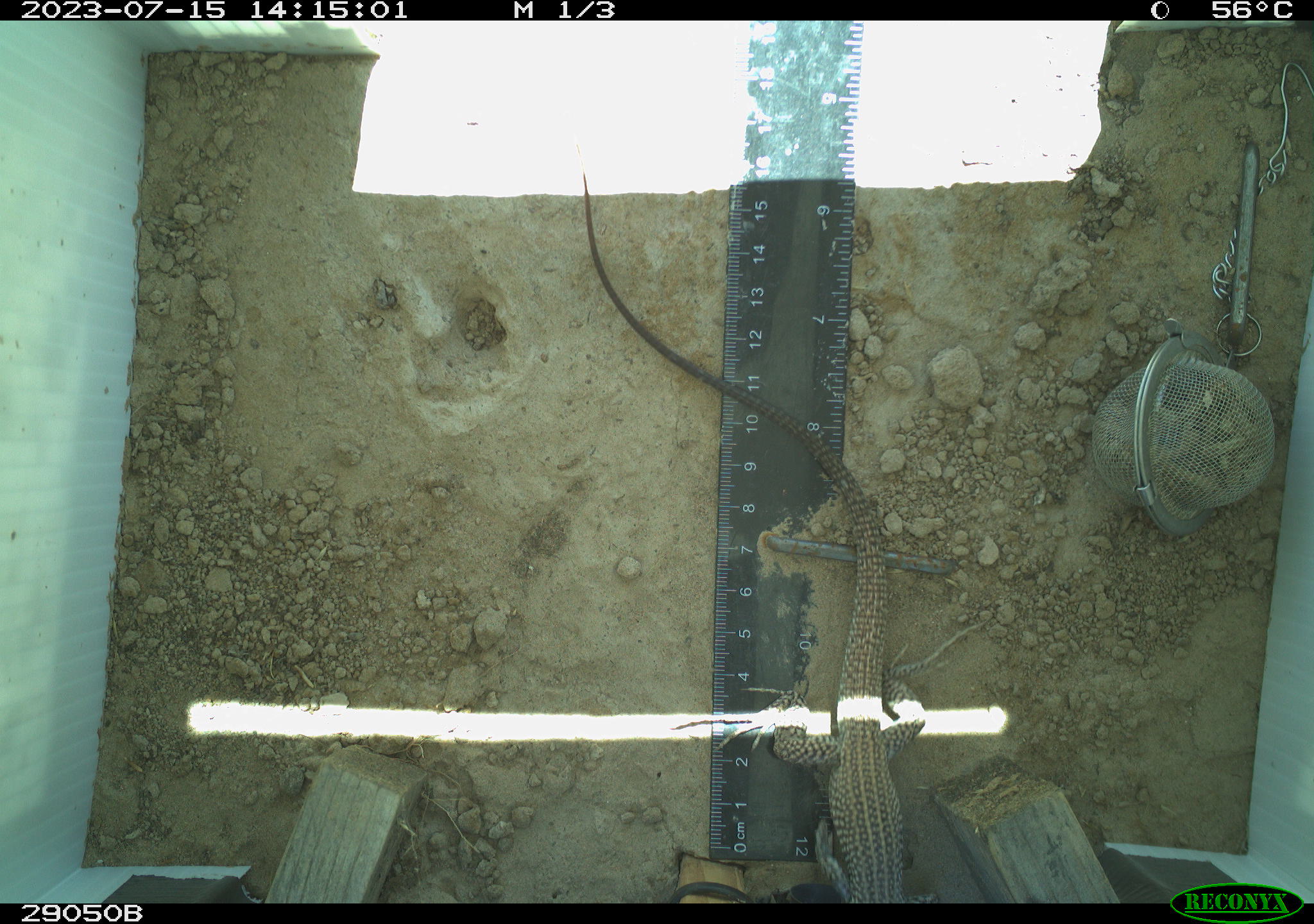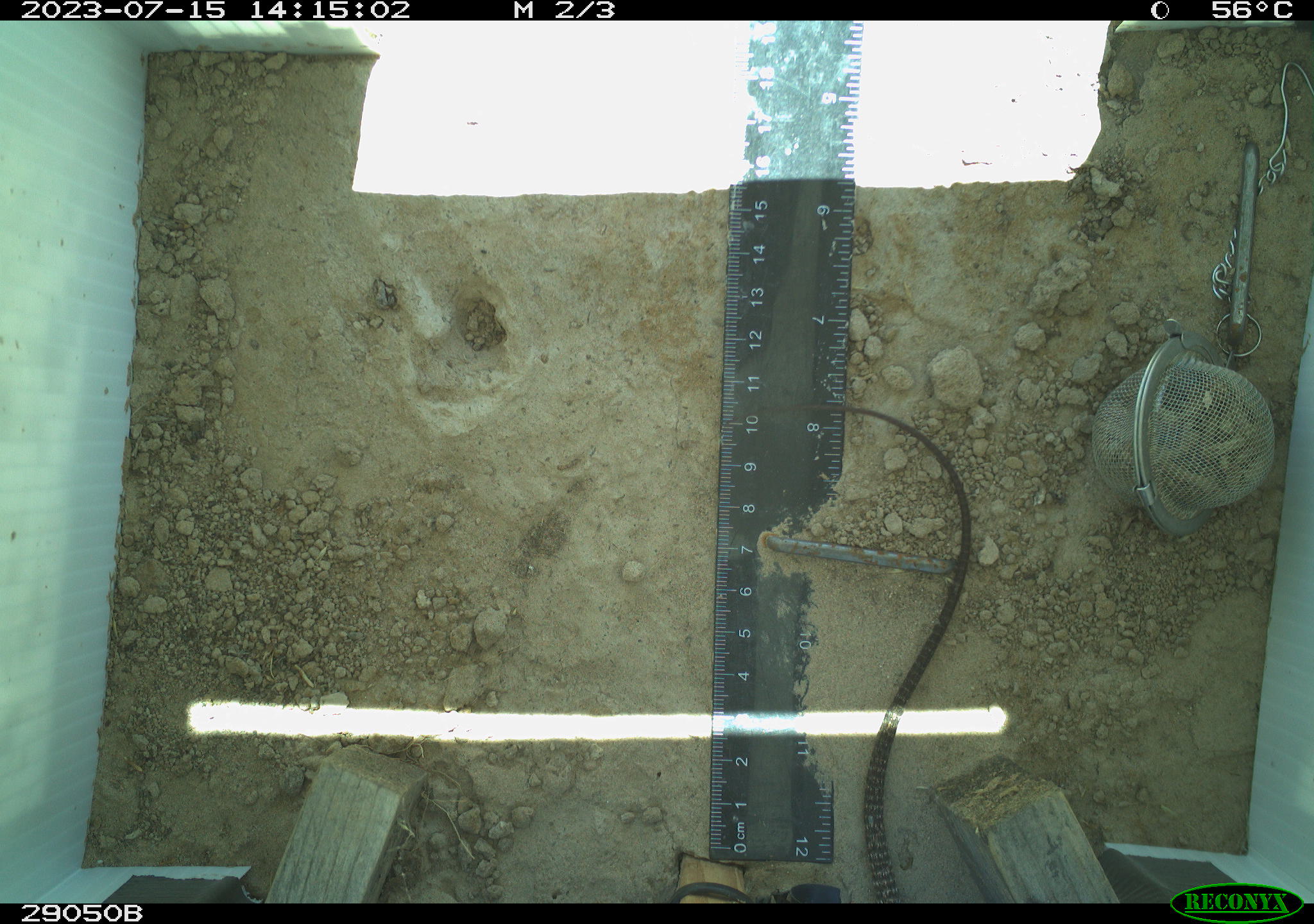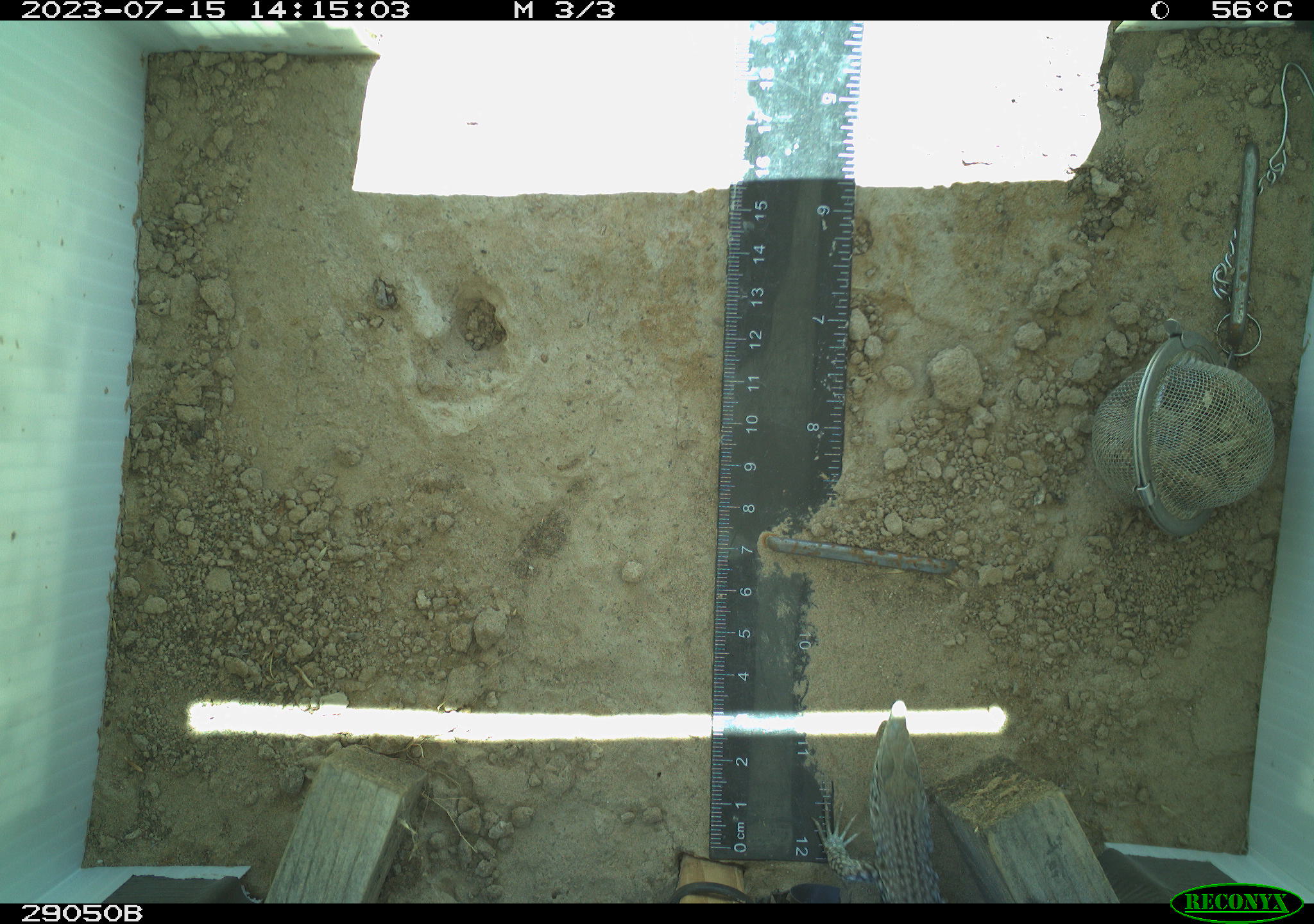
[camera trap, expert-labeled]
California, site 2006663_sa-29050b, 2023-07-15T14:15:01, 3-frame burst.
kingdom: Animalia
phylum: Chordata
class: Reptilia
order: Squamata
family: Teiidae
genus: Aspidoscelis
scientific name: Aspidoscelis tigris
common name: western whiptail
Western whiptail (Aspidoscelis tigris).